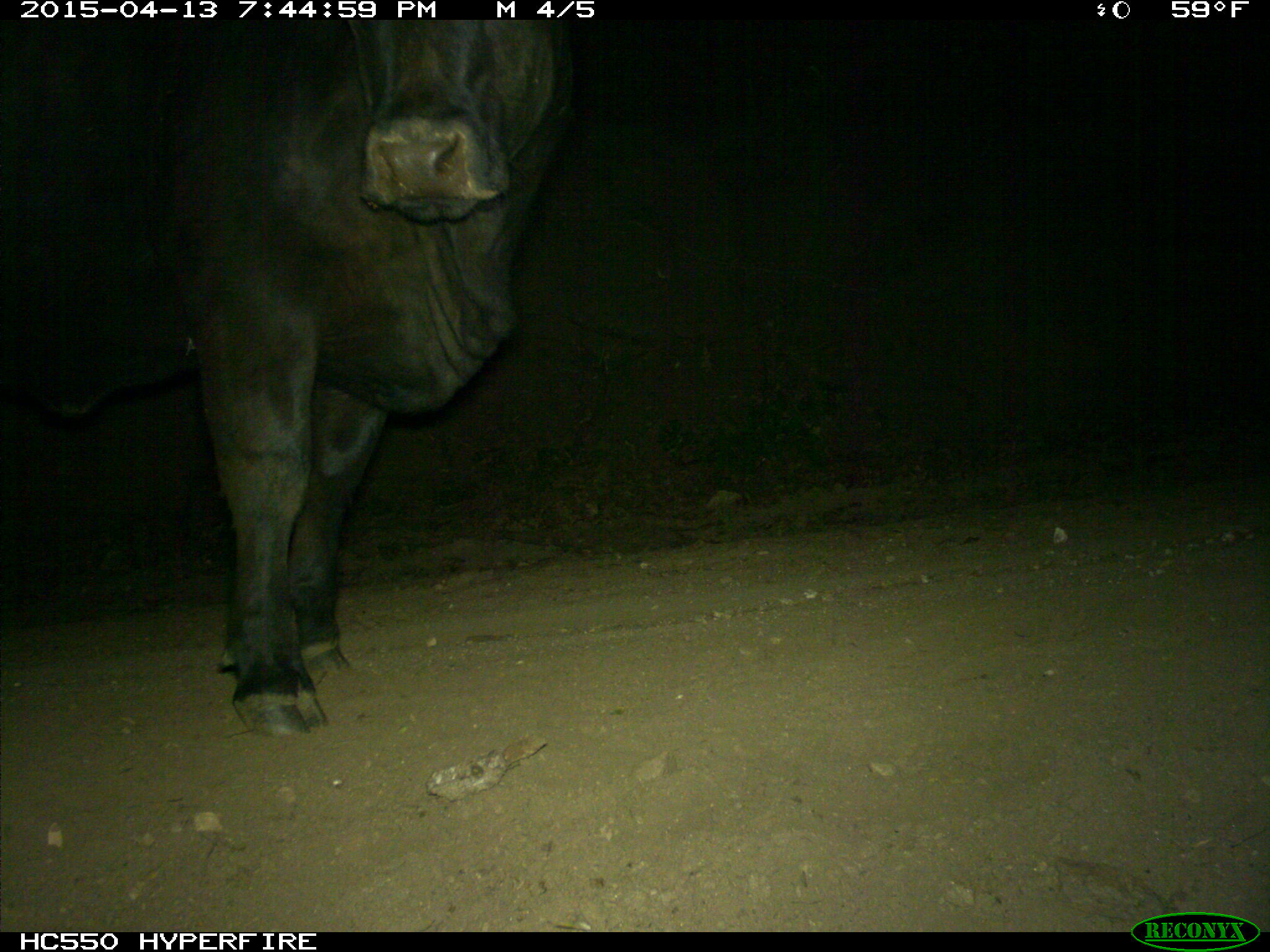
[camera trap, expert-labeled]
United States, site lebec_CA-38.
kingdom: Animalia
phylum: Chordata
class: Mammalia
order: Artiodactyla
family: Bovidae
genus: Bos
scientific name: Bos taurus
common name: domestic cow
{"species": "Bos taurus (domestic cow)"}